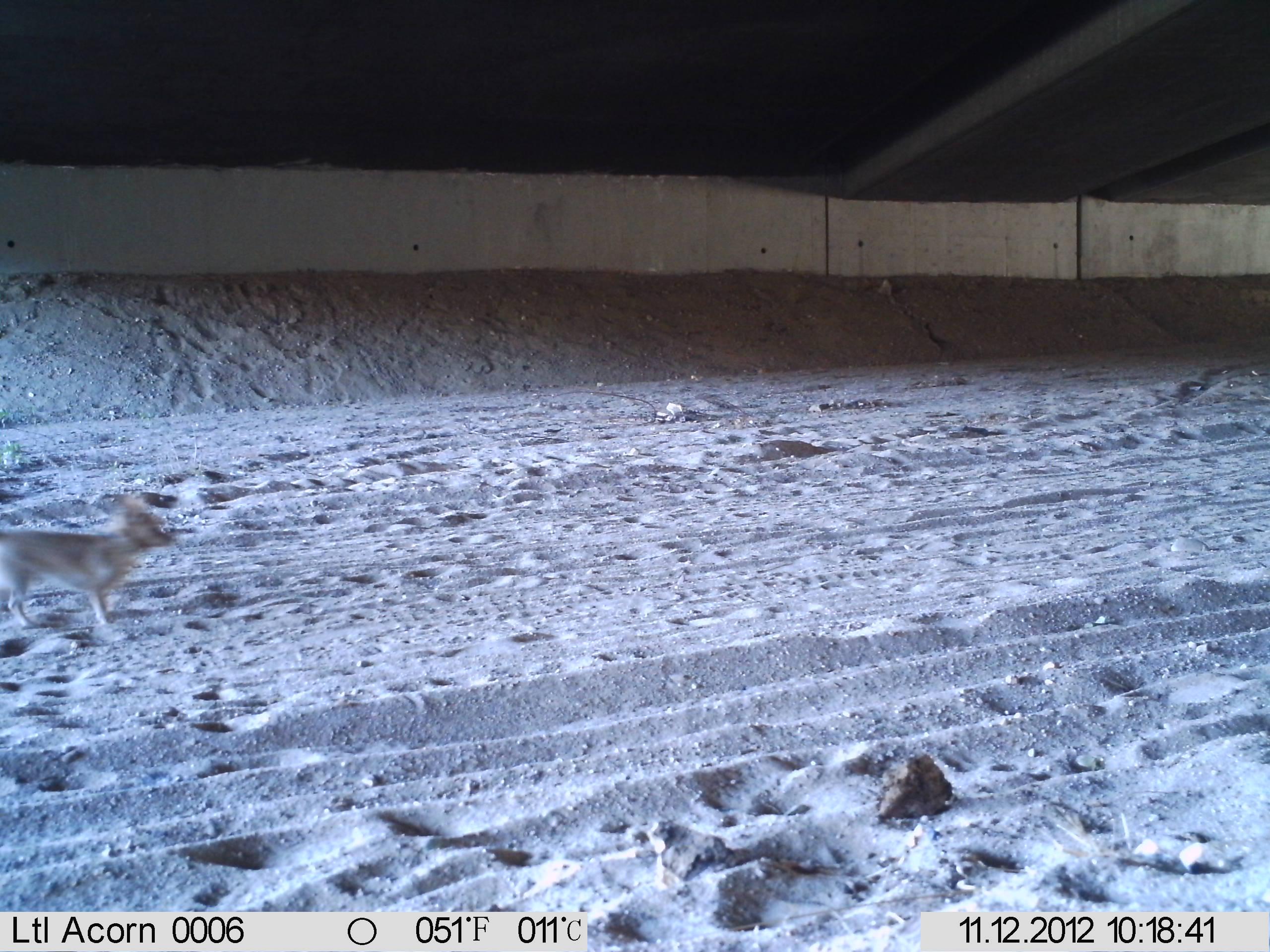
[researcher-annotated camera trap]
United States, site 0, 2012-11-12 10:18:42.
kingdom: Animalia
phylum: Chordata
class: Mammalia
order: Carnivora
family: Canidae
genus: Canis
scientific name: Canis familiaris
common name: domestic dog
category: dog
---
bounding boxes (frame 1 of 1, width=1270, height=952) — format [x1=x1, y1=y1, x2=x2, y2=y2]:
dog: [x1=0, y1=470, x2=190, y2=655]